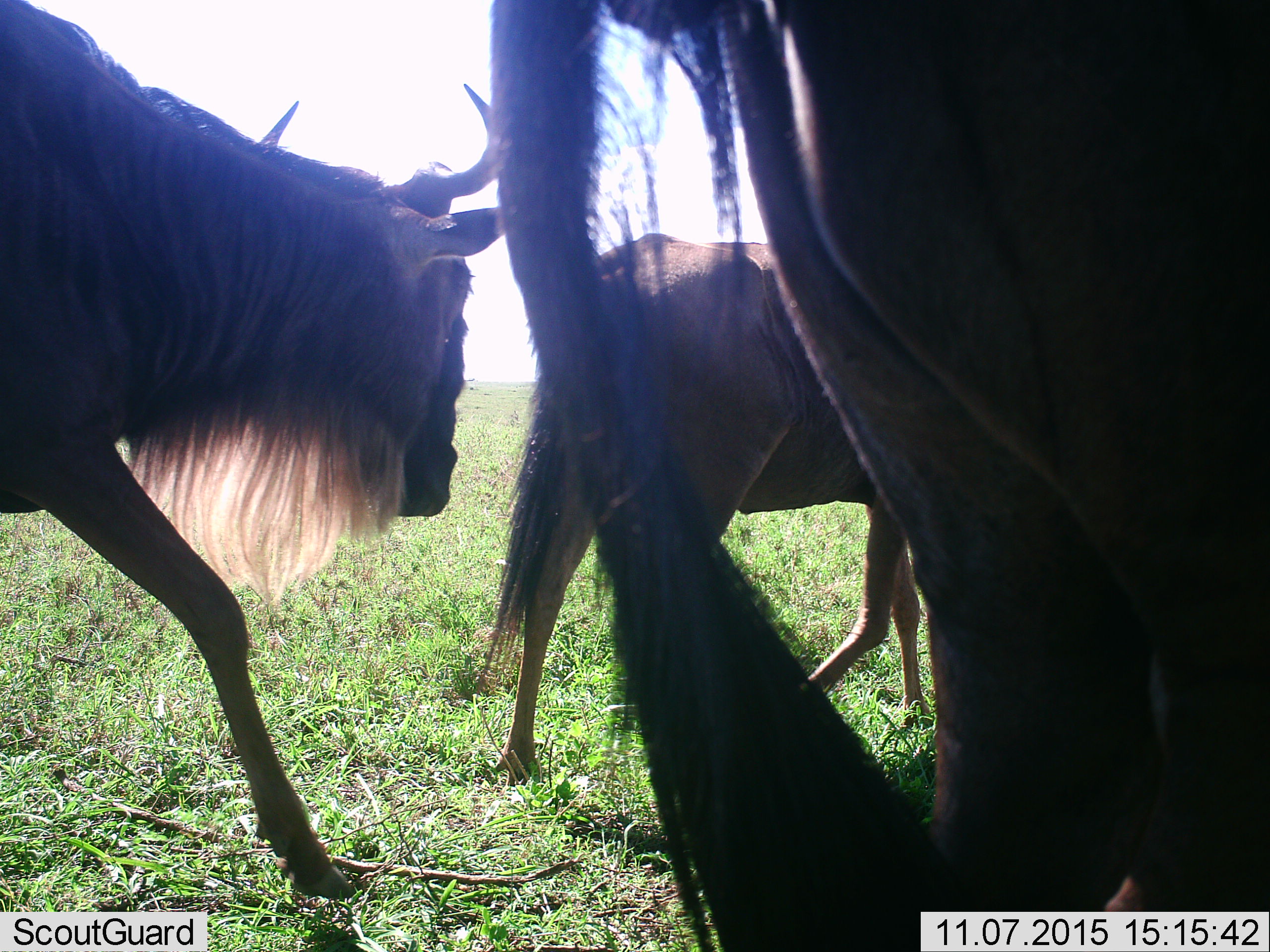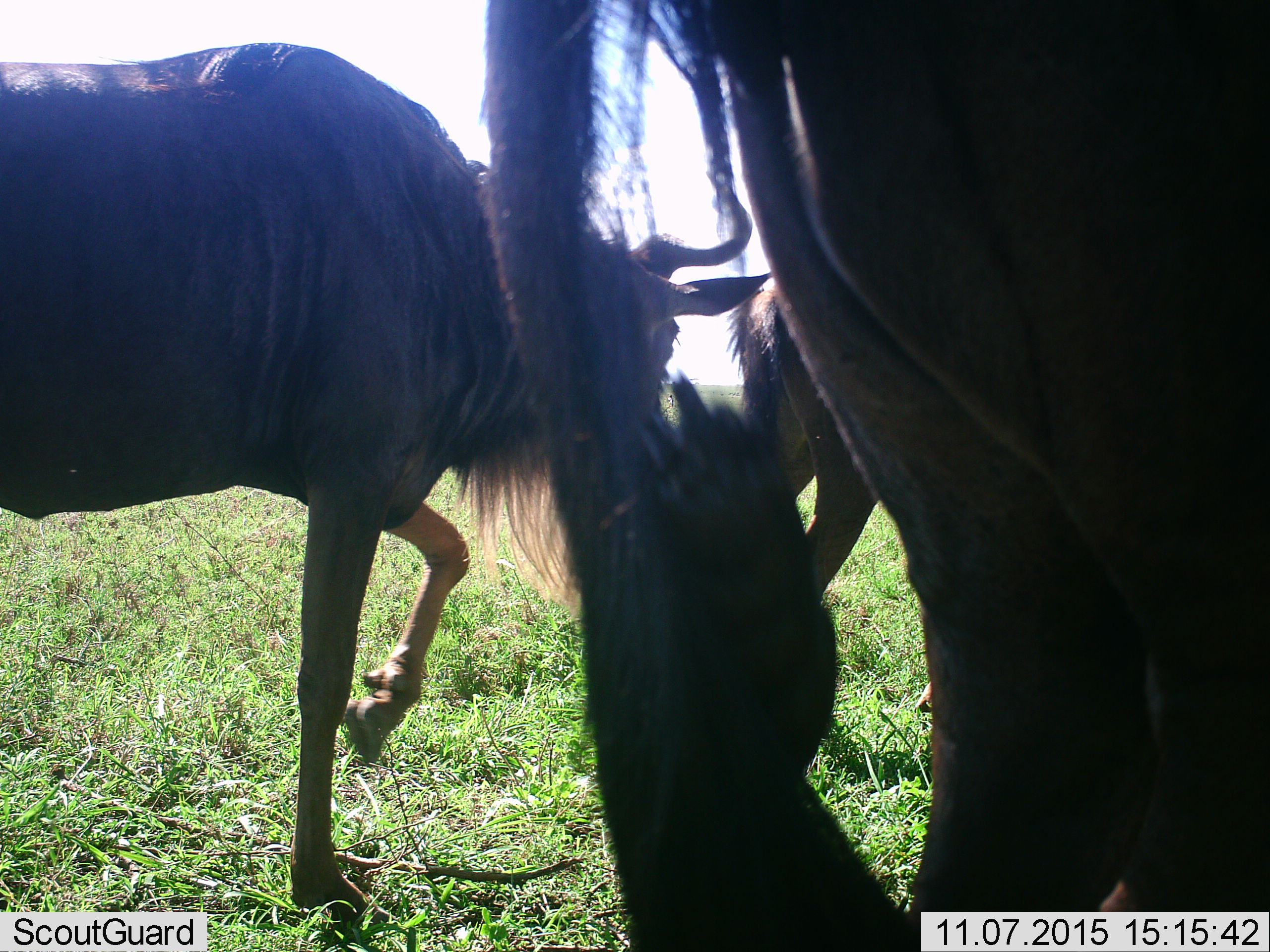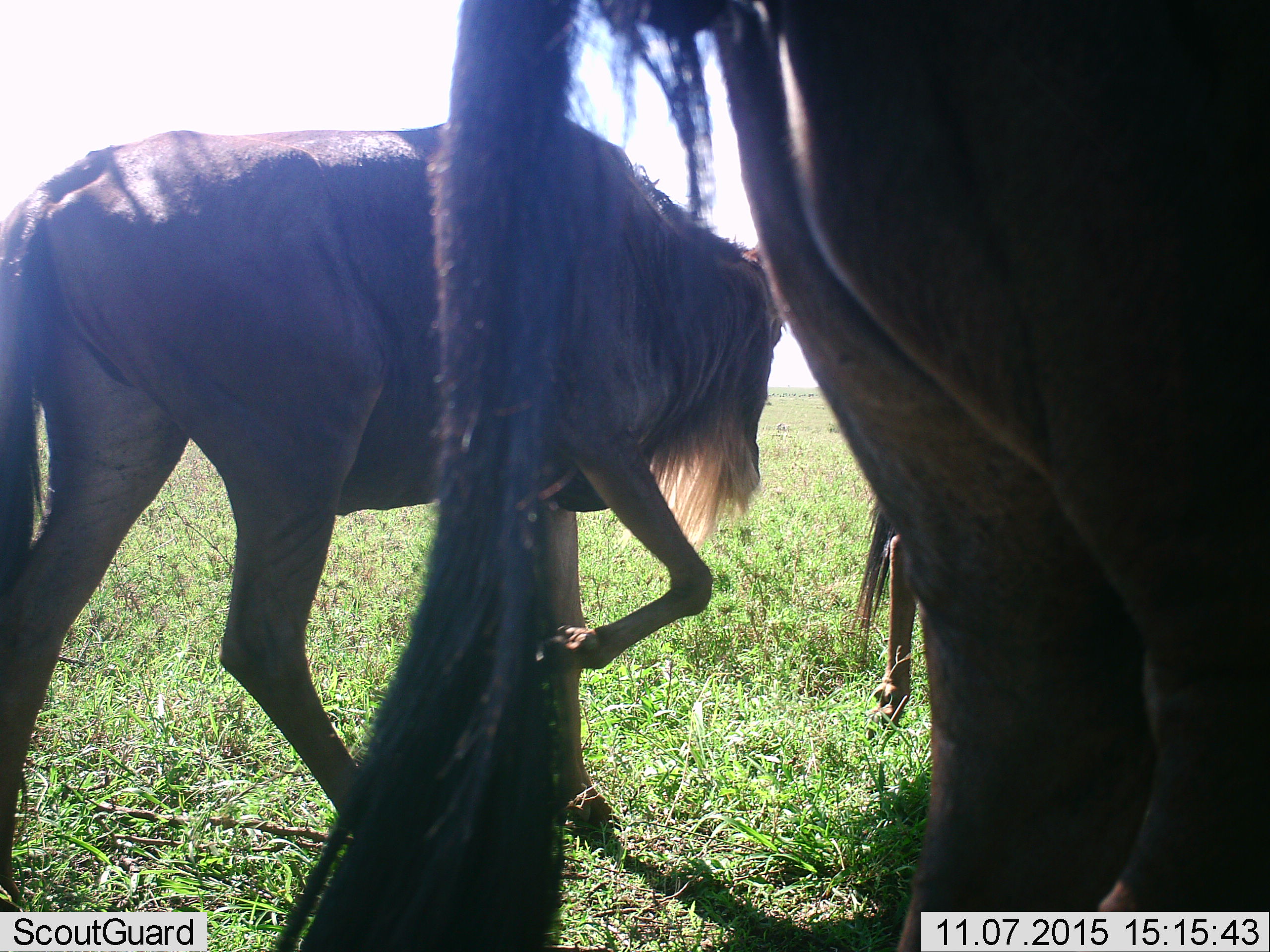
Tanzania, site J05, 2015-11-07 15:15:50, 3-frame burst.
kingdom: Animalia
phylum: Chordata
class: Mammalia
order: Artiodactyla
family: Bovidae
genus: Connochaetes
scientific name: Connochaetes taurinus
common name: blue wildebeest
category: wildebeest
Wildebeest (blue wildebeest) (Connochaetes taurinus), count 3. Behavior (volunteer vote fractions): standing 33%, resting 0%, moving 89%, interacting 0%. Young present (vote fraction): 11%. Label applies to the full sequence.